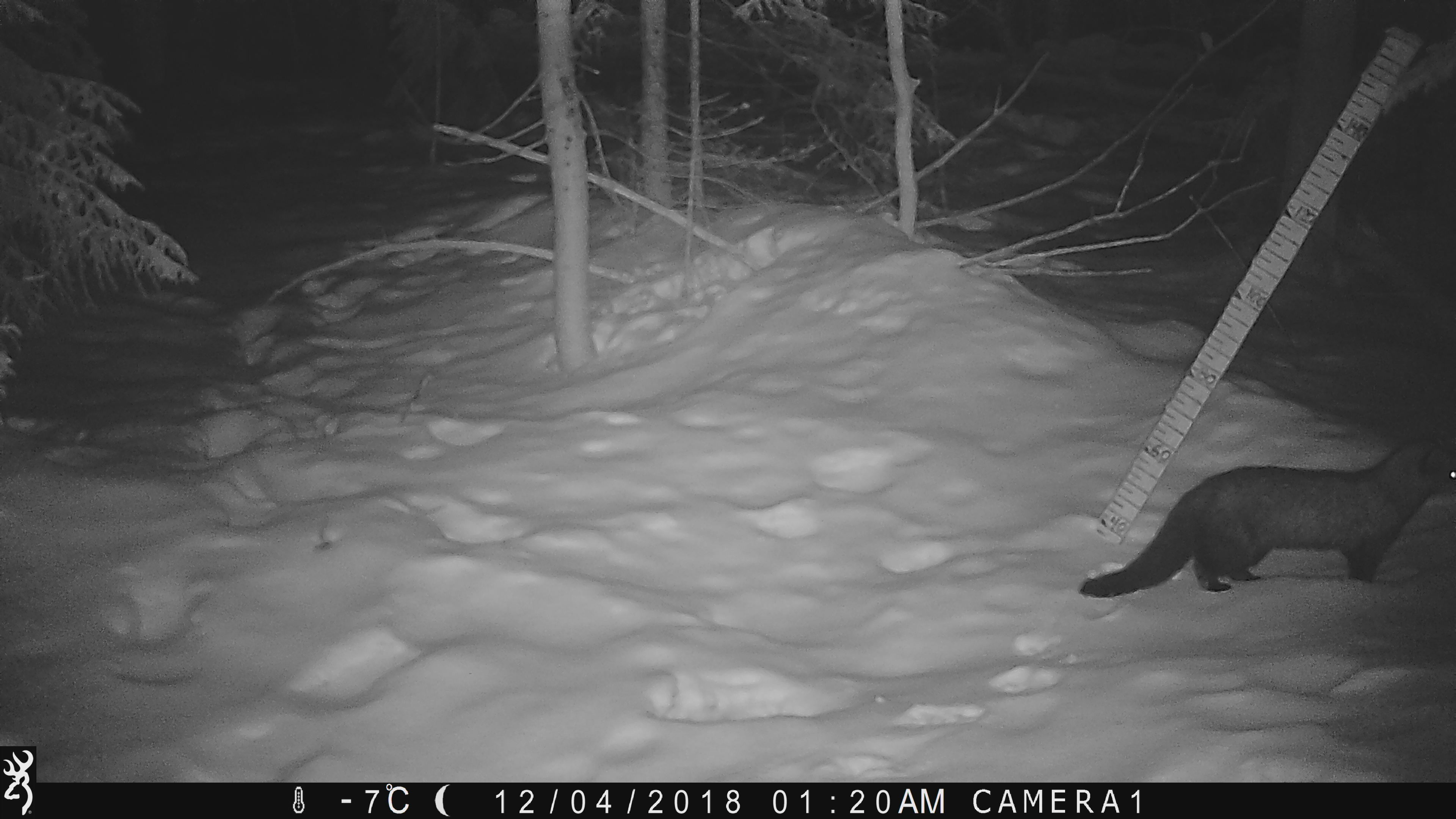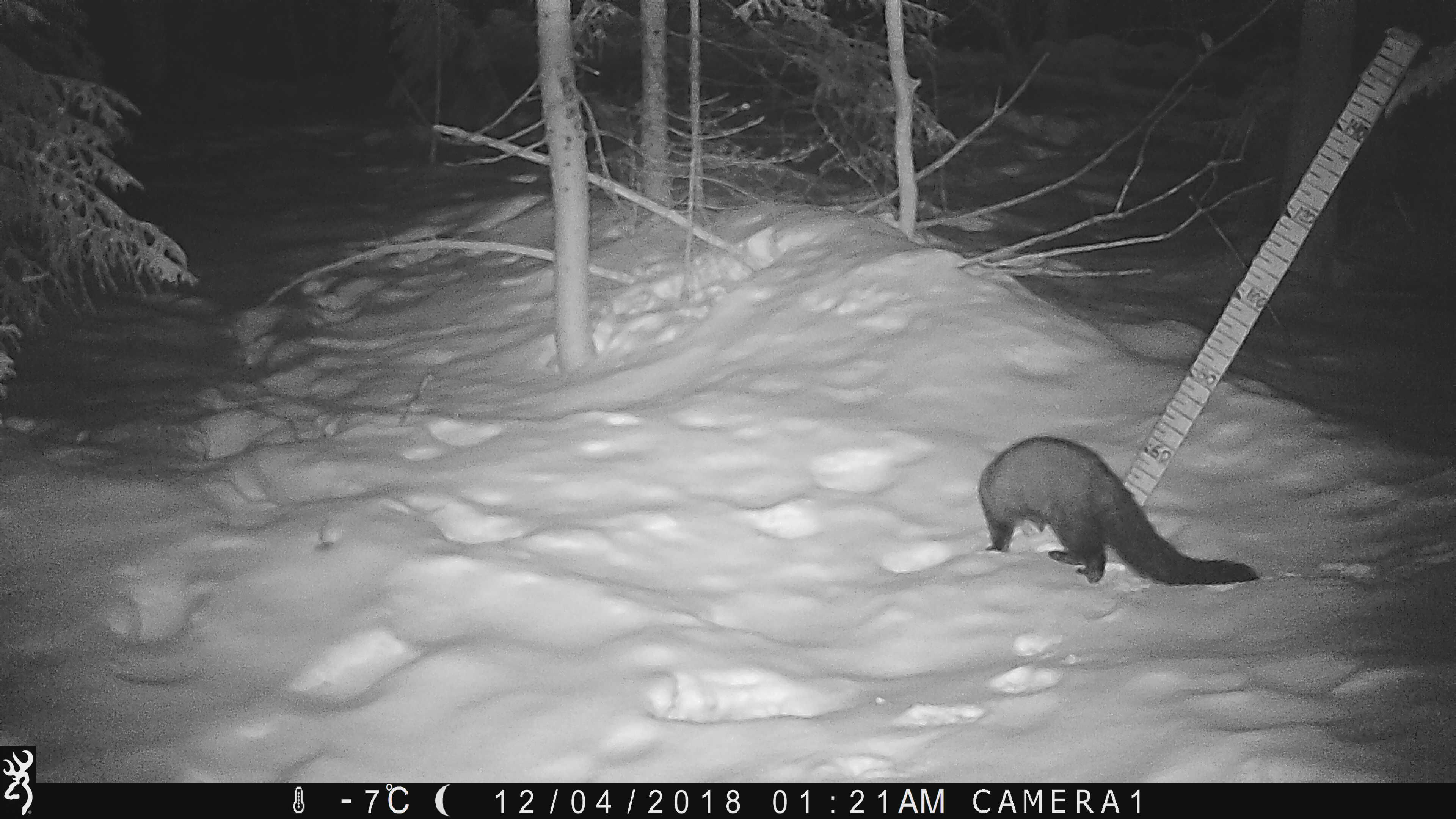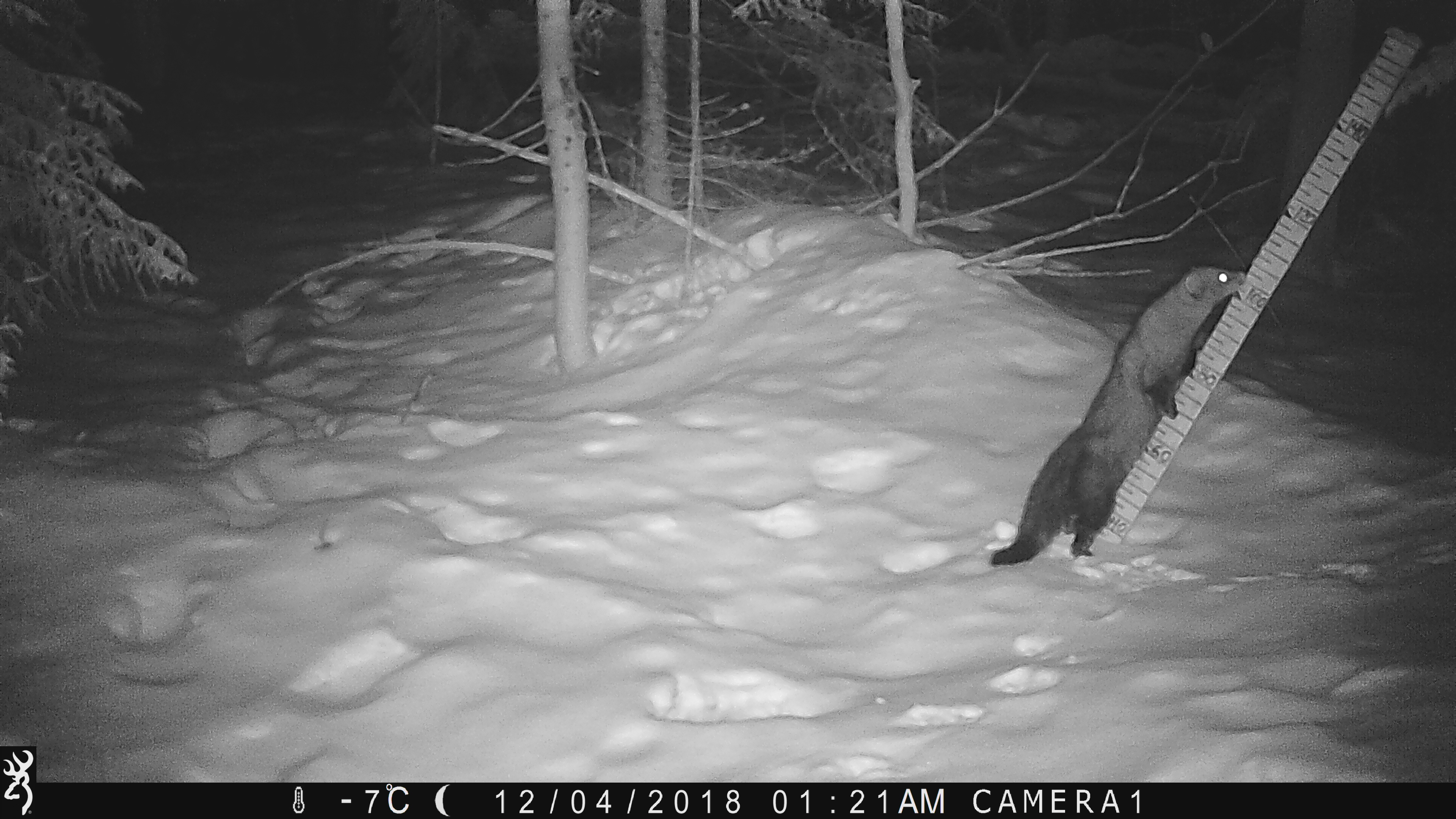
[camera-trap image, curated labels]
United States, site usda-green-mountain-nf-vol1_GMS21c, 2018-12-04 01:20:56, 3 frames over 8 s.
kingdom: Animalia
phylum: Chordata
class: Mammalia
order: Carnivora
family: Mustelidae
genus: Pekania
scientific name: Pekania pennanti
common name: fisher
Fisher (Pekania pennanti).